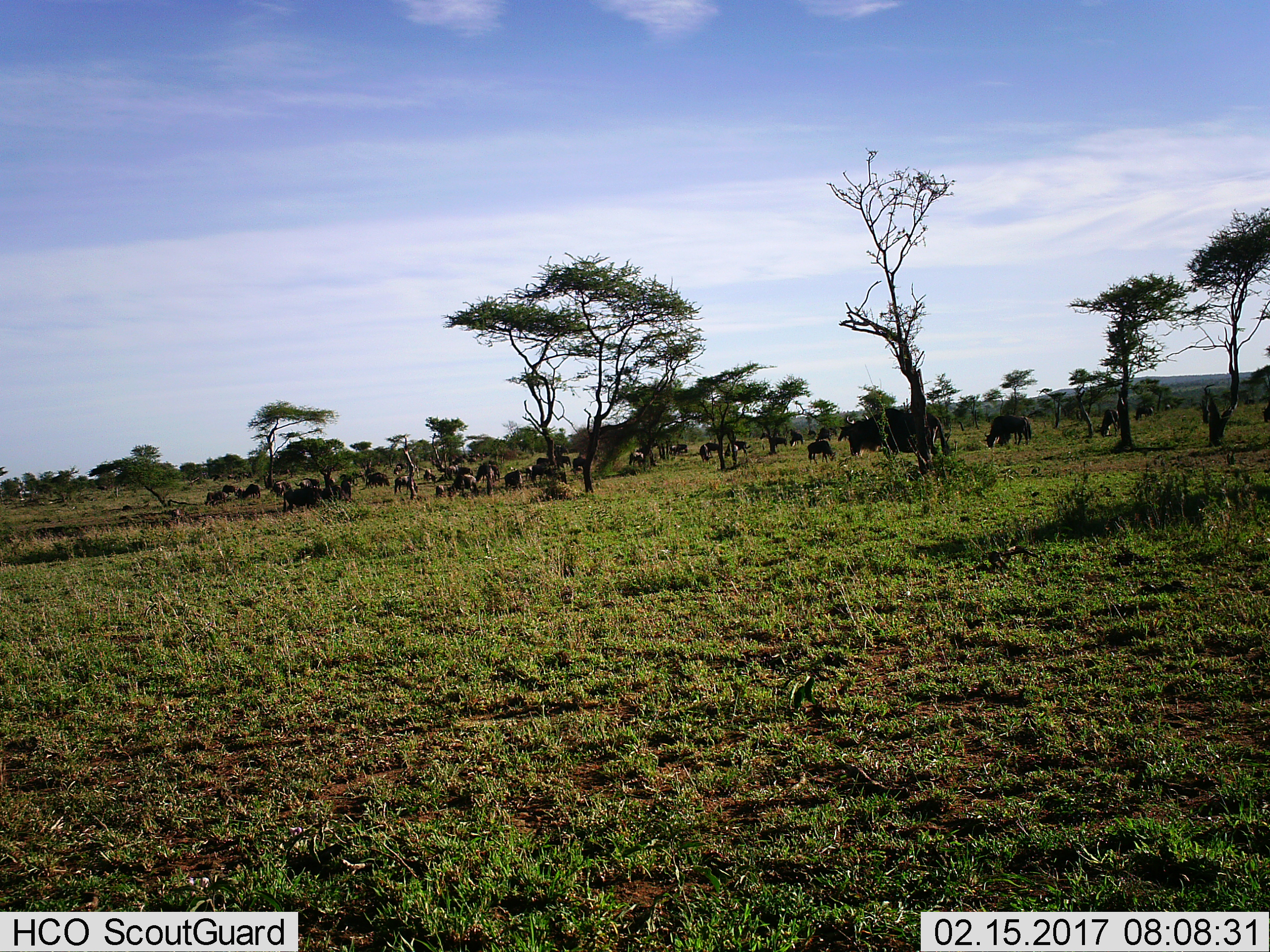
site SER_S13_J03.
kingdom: Animalia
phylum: Chordata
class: Mammalia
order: Artiodactyla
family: Bovidae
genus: Connochaetes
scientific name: Connochaetes taurinus taurinus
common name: blue wildebeest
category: wildebeestblue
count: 11-50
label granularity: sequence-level